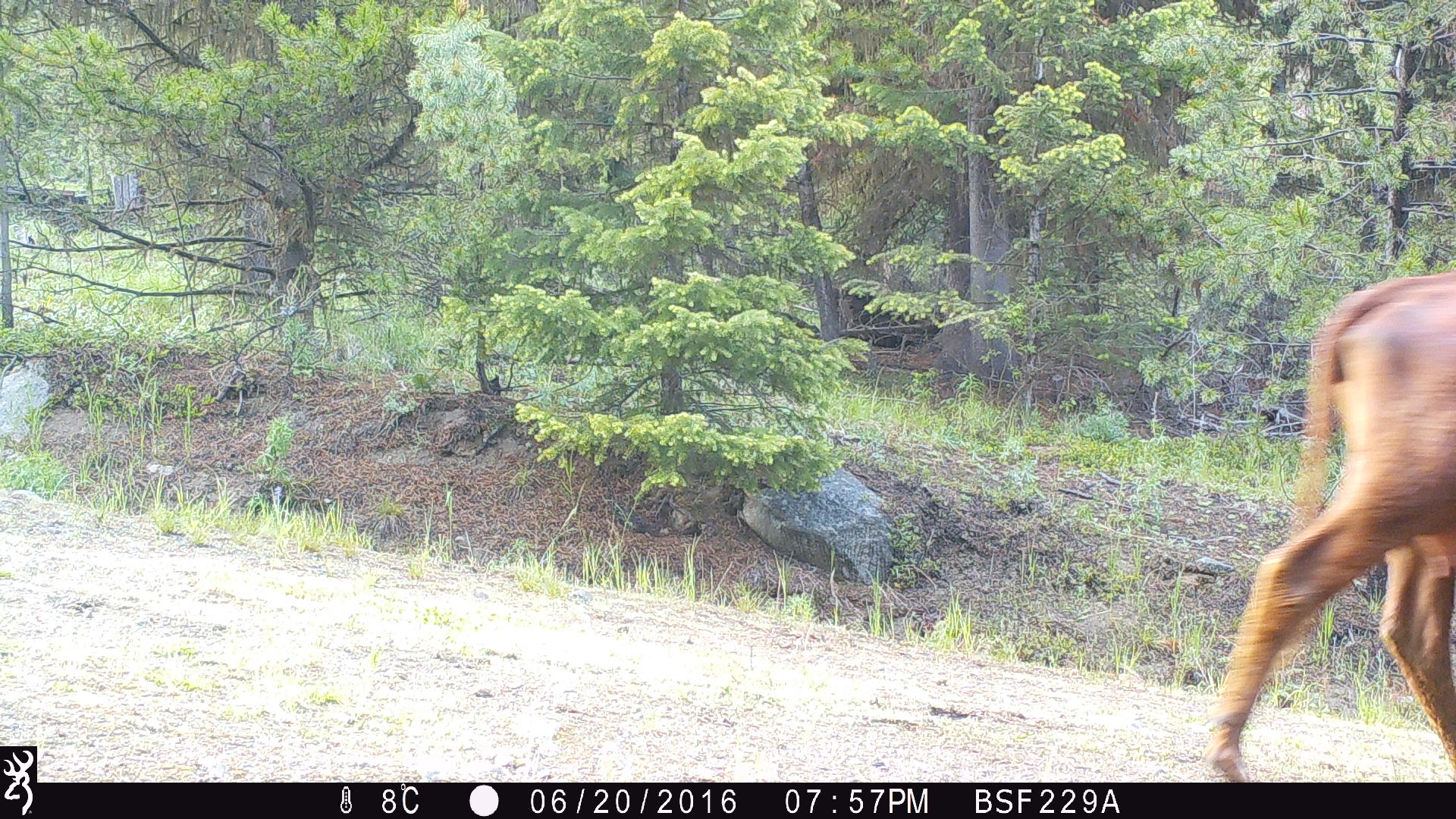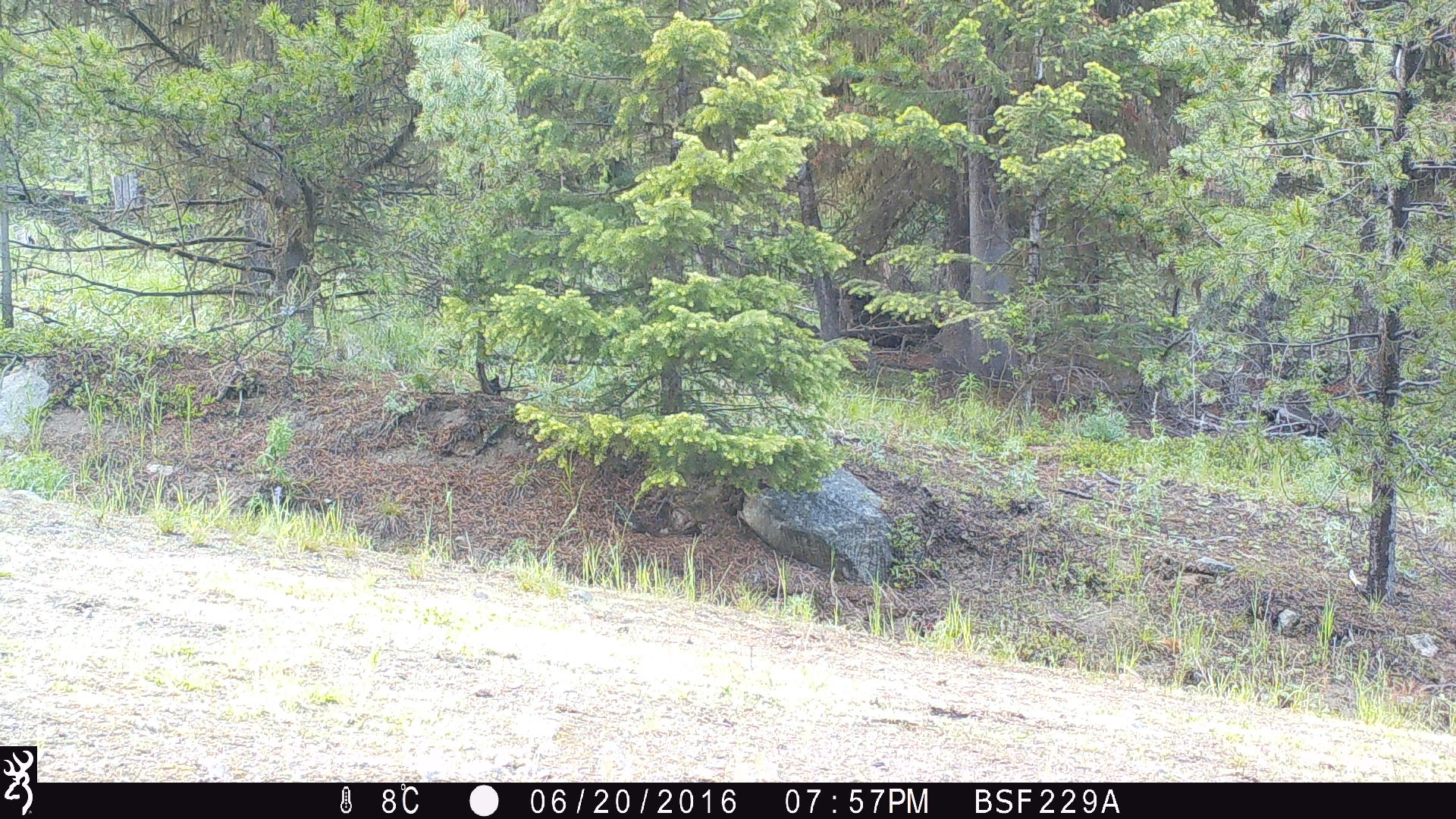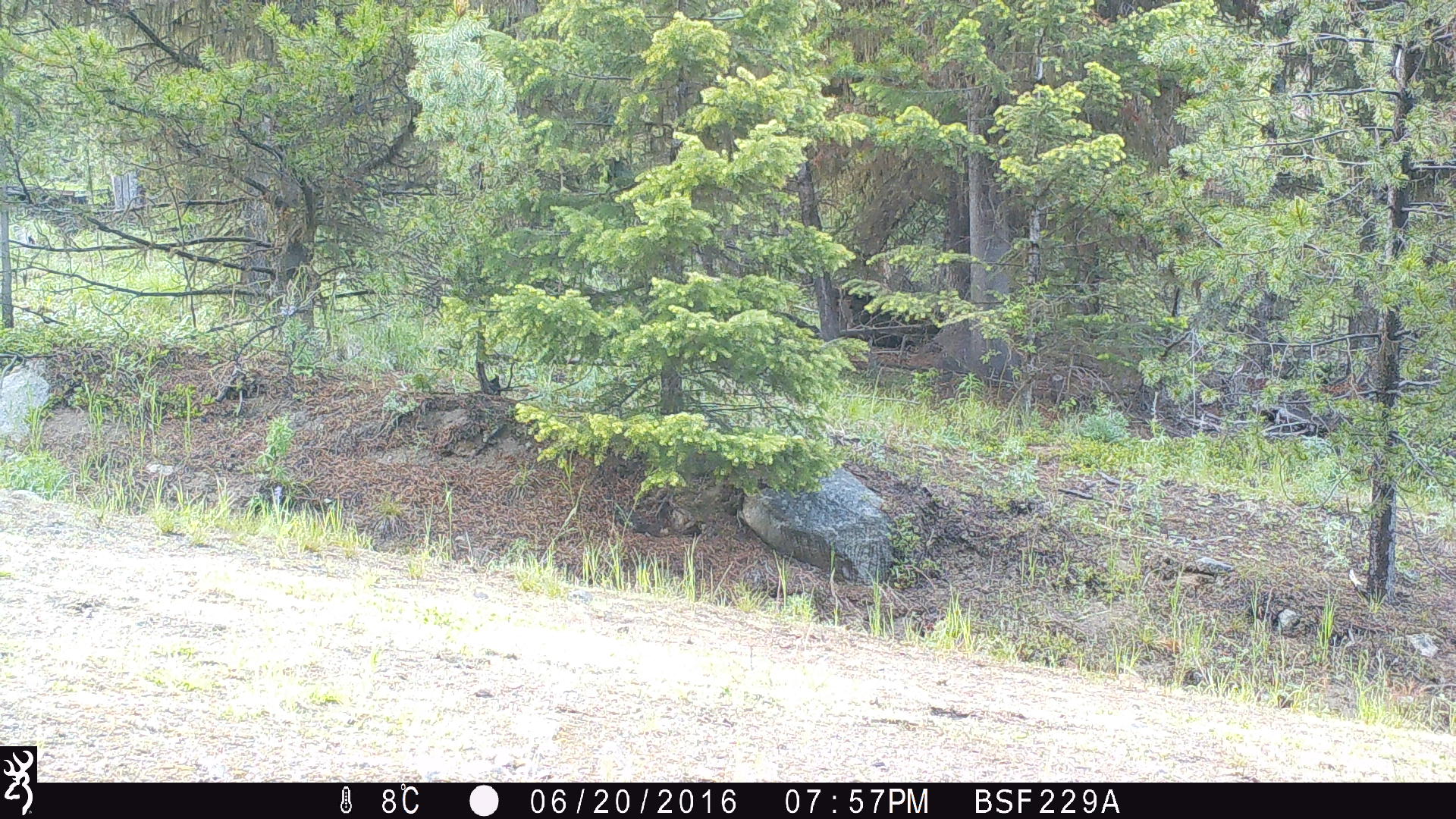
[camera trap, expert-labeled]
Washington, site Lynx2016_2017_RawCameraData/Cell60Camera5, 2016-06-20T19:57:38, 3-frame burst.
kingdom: Animalia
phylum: Chordata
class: Mammalia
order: Artiodactyla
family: Bovidae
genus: Bos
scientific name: Bos taurus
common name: domestic cattle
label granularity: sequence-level